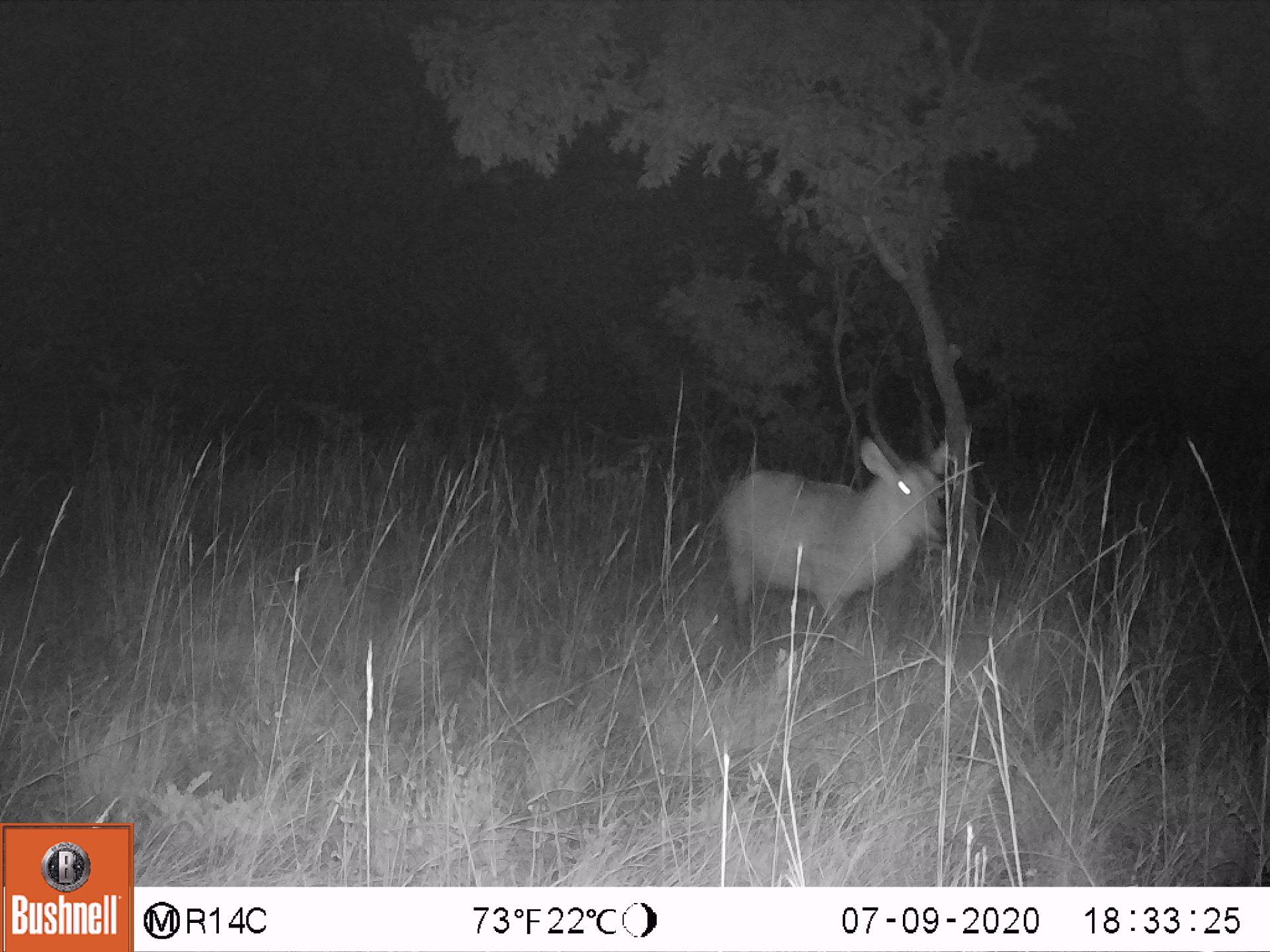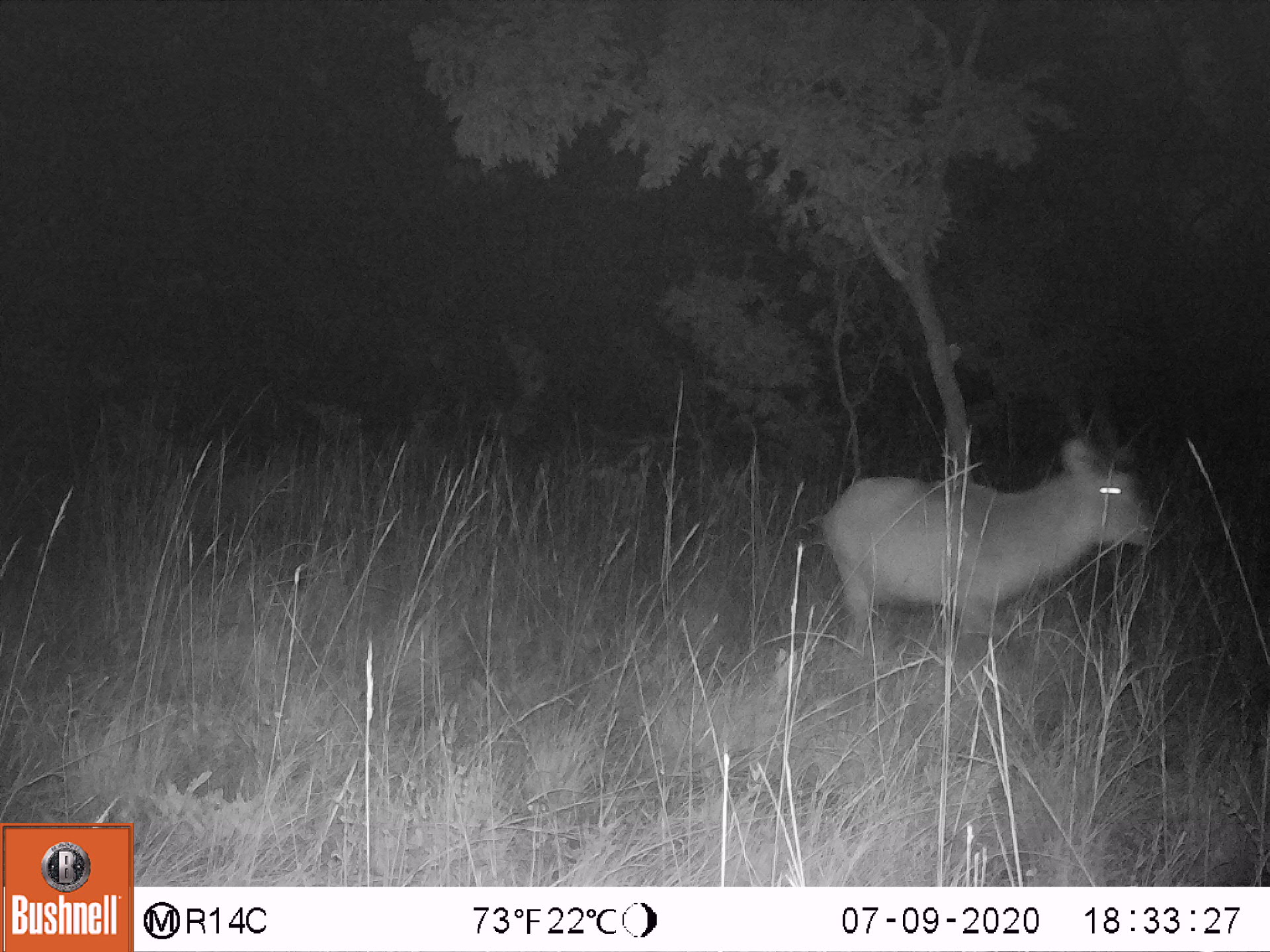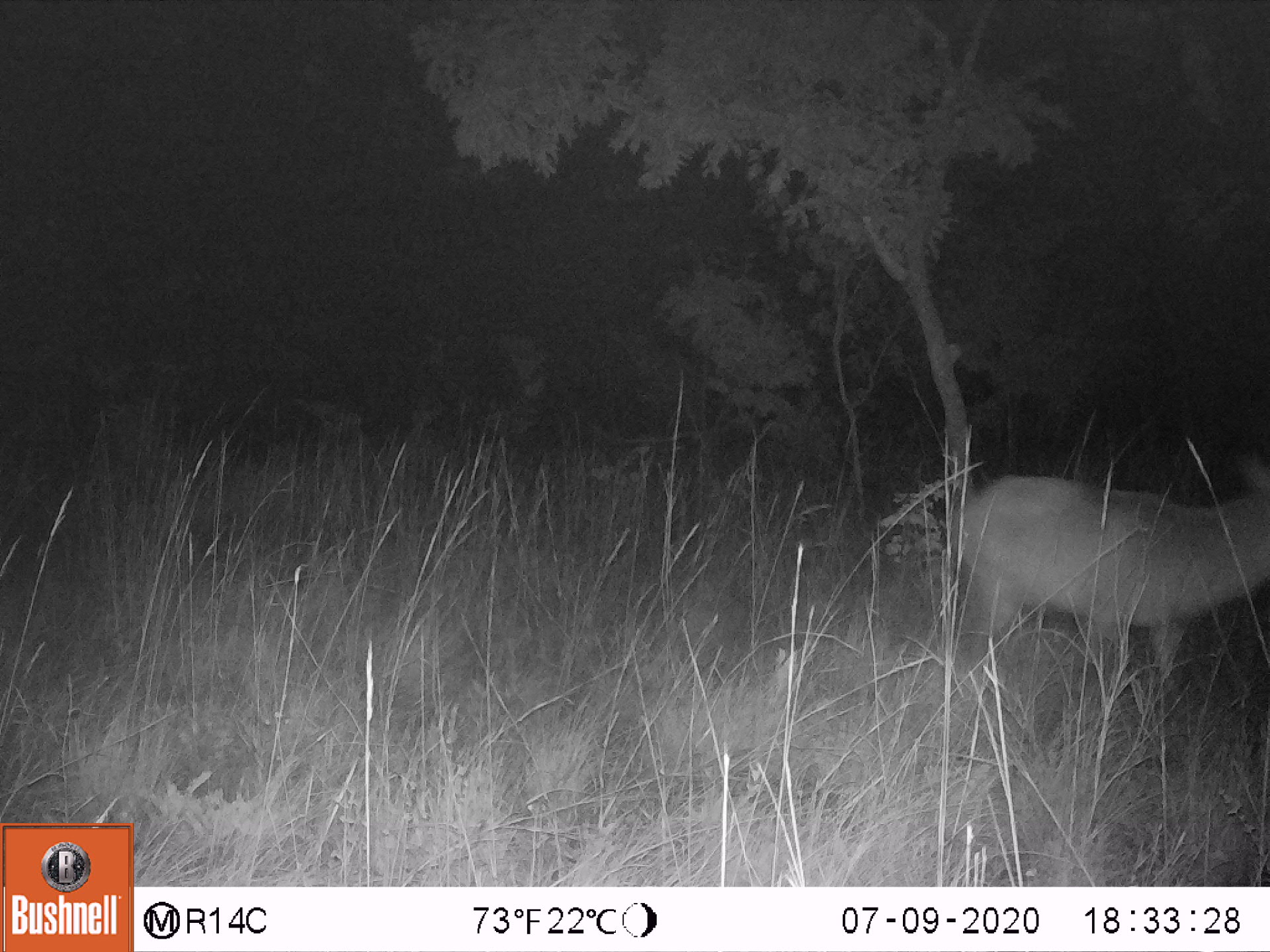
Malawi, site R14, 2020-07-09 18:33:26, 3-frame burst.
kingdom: Animalia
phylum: Chordata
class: Mammalia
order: Artiodactyla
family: Bovidae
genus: Kobus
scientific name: Kobus ellipsiprymnus ellipsiprymnus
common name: common waterbuck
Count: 1.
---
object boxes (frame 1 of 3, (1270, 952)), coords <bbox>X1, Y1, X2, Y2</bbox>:
common waterbuck: <bbox>713, 372, 956, 638</bbox>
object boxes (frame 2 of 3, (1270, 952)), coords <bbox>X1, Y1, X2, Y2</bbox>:
common waterbuck: <bbox>816, 392, 1157, 665</bbox>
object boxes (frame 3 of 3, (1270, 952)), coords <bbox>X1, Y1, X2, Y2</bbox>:
common waterbuck: <bbox>943, 451, 1262, 691</bbox>